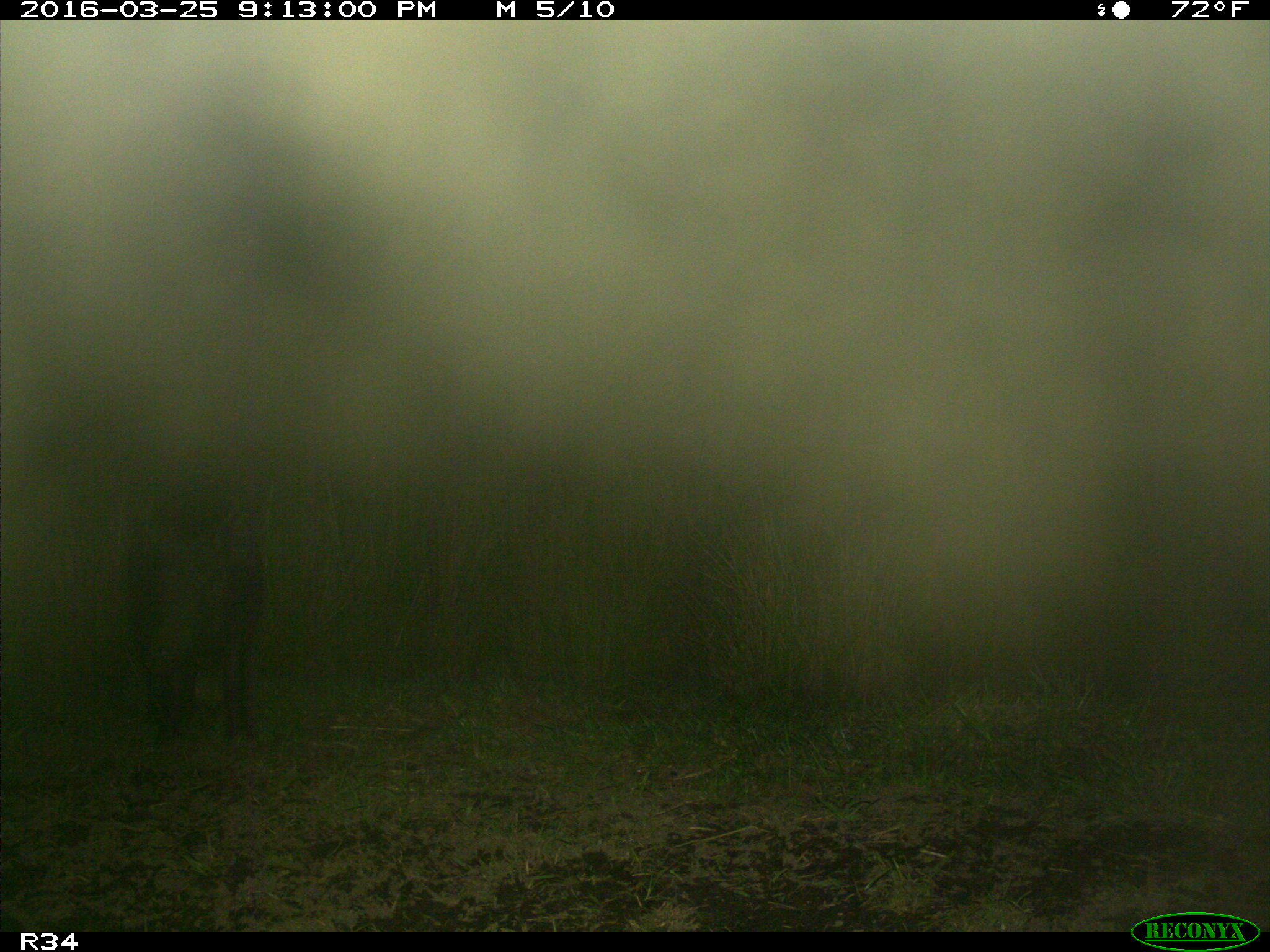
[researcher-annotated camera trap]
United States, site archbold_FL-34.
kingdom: Animalia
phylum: Chordata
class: Mammalia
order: Artiodactyla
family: Suidae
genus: Sus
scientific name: Sus scrofa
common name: wild boar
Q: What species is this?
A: Sus scrofa (wild boar).